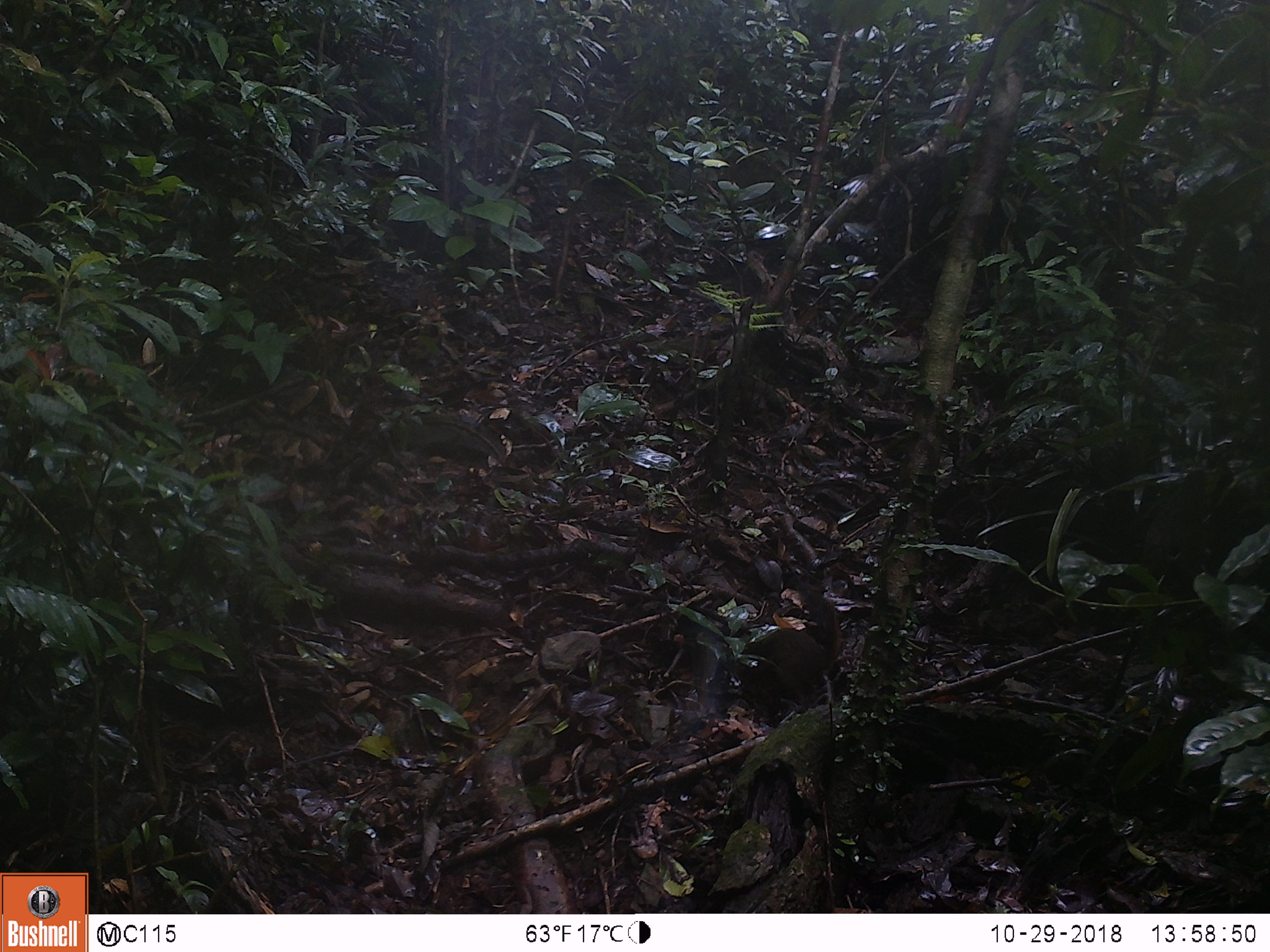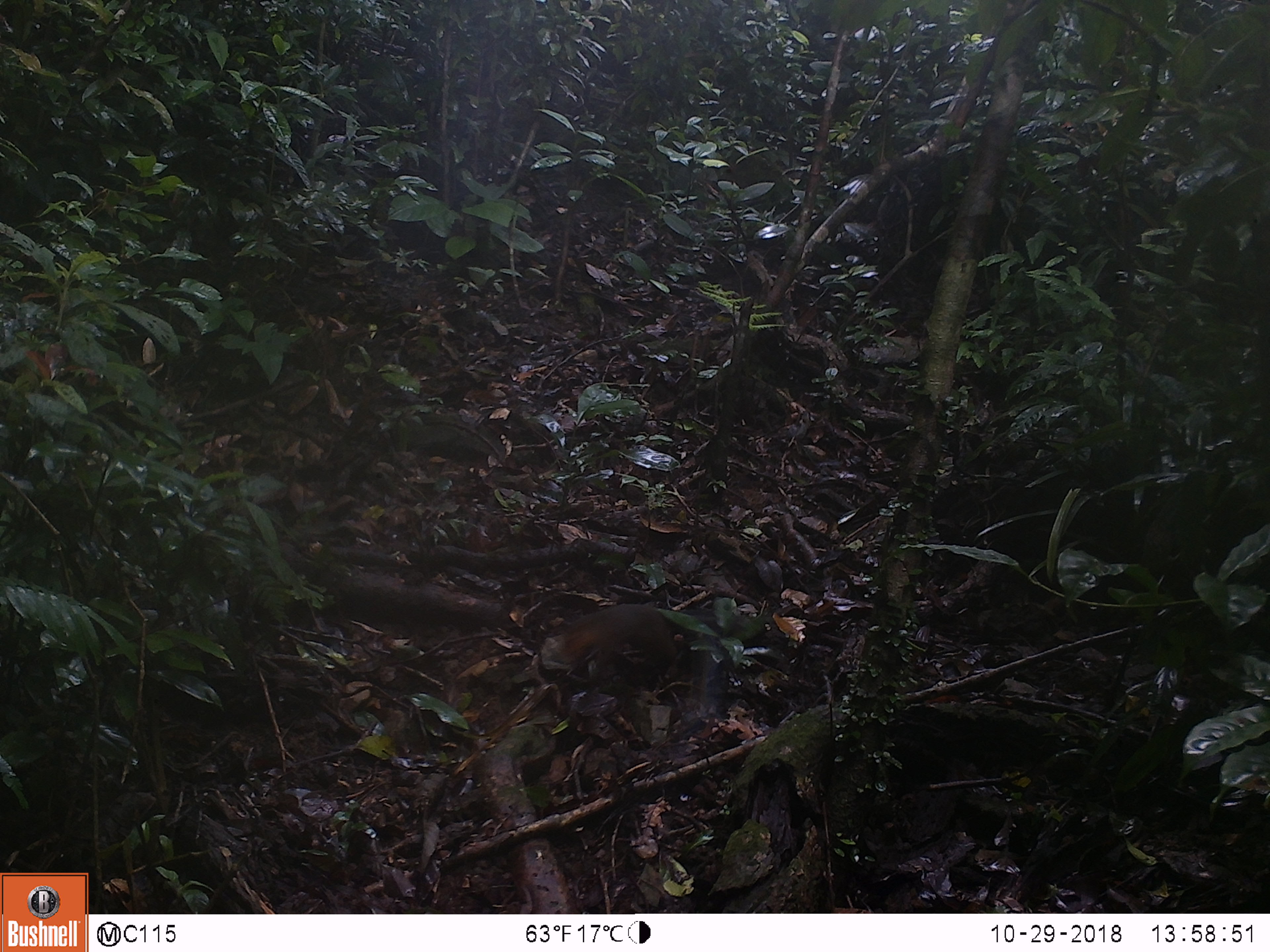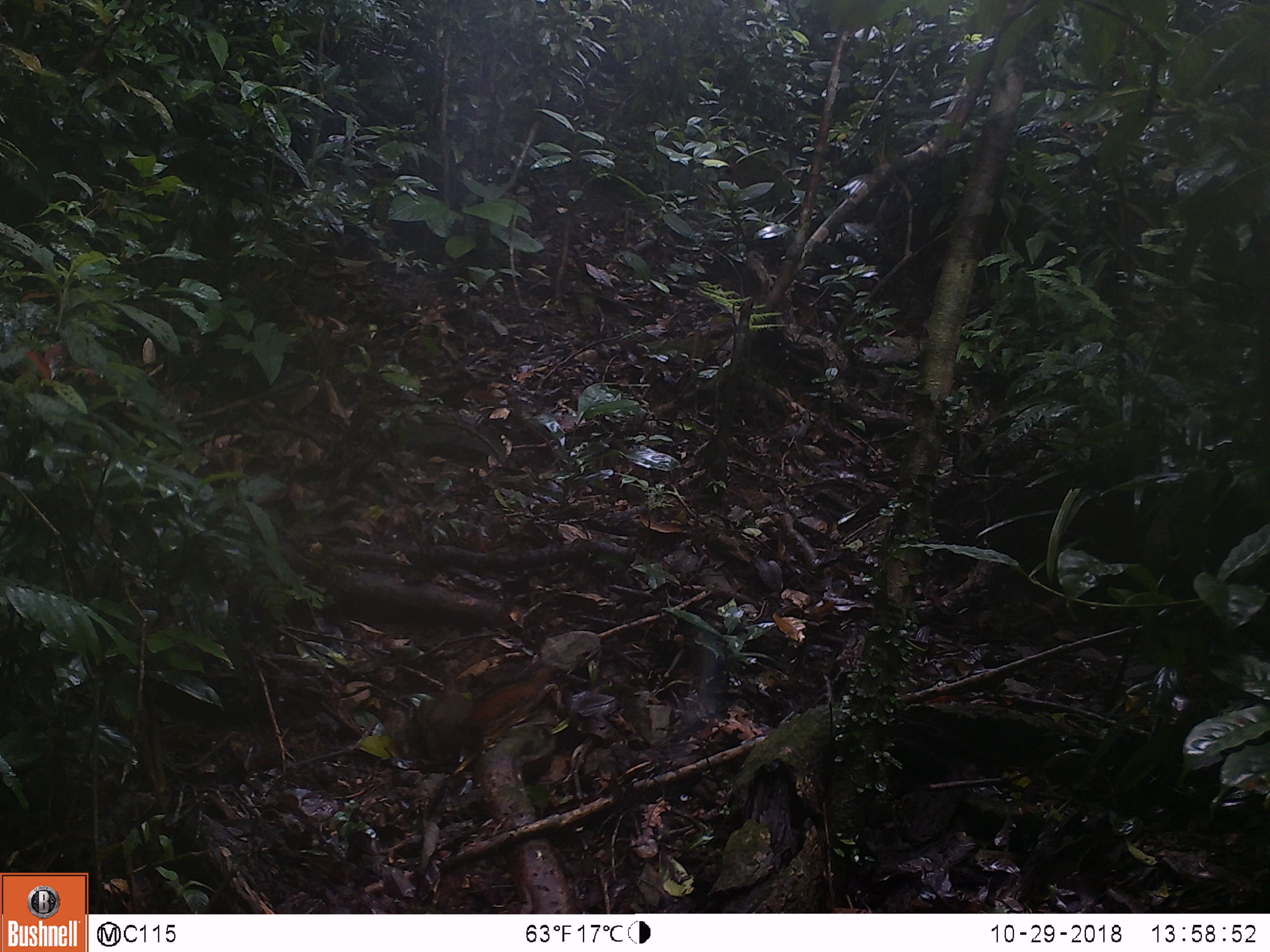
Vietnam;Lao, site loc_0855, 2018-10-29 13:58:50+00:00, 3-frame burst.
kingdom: Animalia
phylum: Chordata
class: Mammalia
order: Rodentia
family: Sciuridae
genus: Dremomys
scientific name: Dremomys rufigenis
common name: red-cheeked squirrel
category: red cheeked squirrel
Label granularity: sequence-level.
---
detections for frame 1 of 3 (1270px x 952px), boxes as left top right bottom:
red cheeked squirrel: 726 584 843 701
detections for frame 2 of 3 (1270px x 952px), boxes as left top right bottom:
red cheeked squirrel: 561 602 763 670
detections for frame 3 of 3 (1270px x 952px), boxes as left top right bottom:
red cheeked squirrel: 393 661 552 767